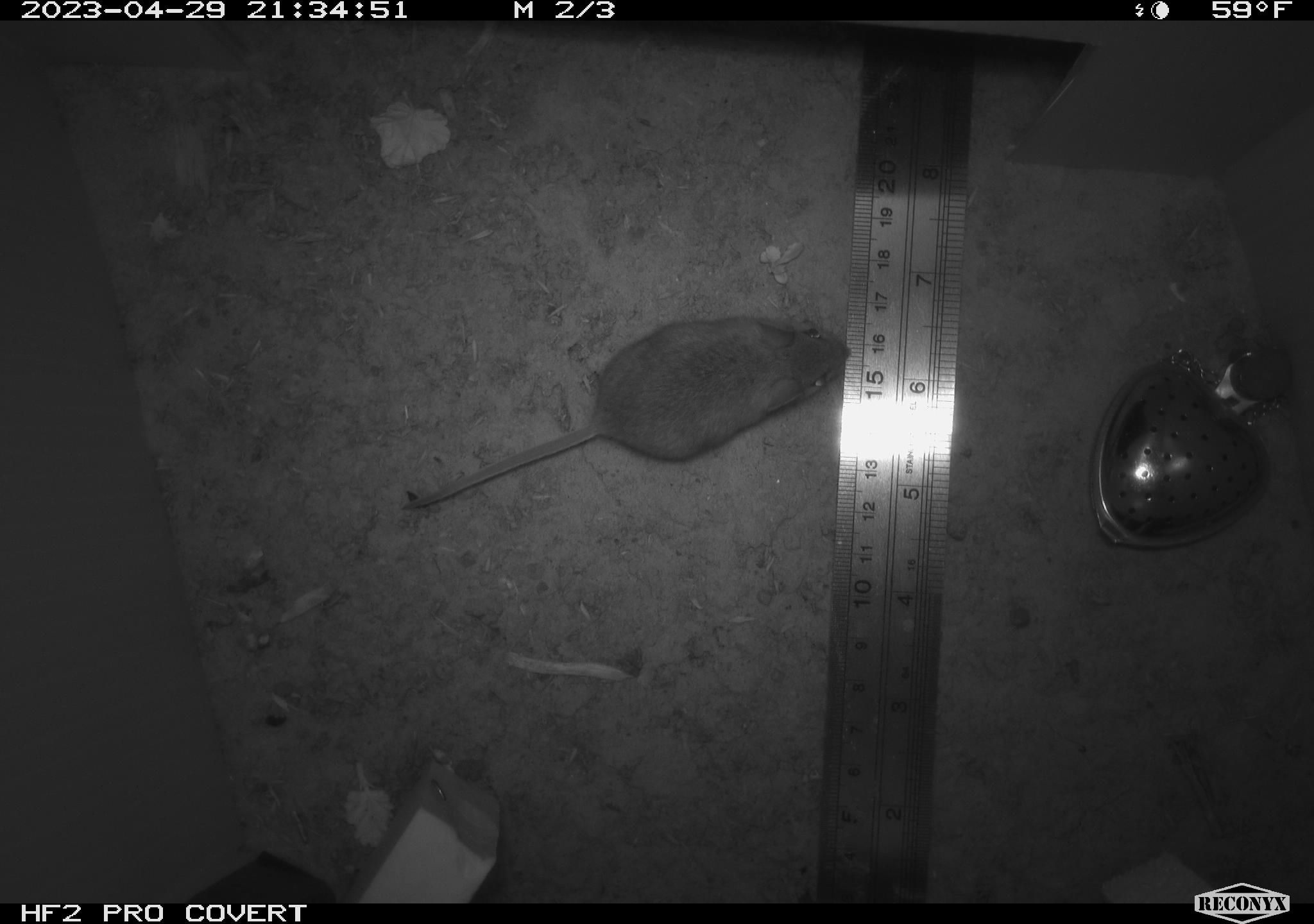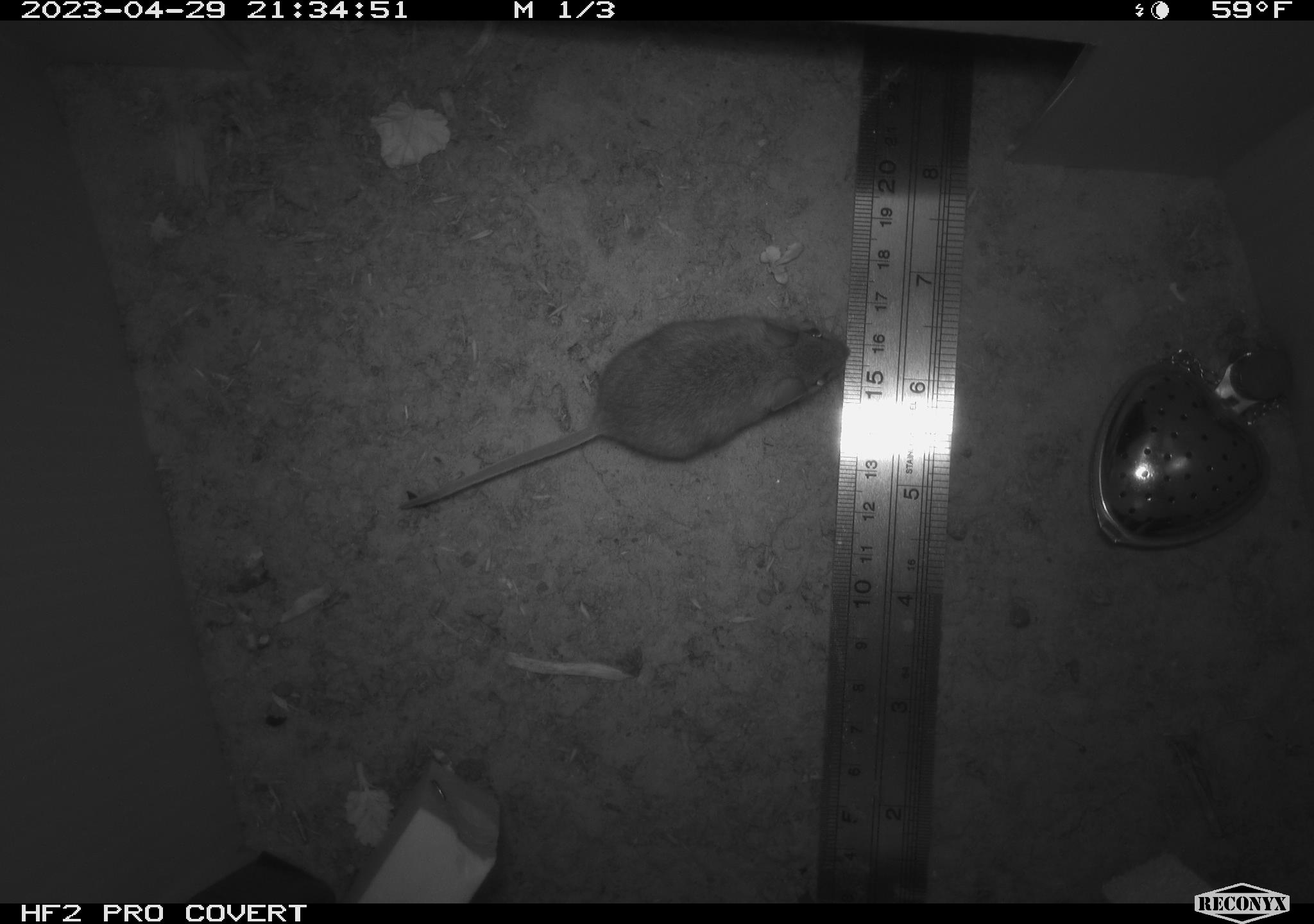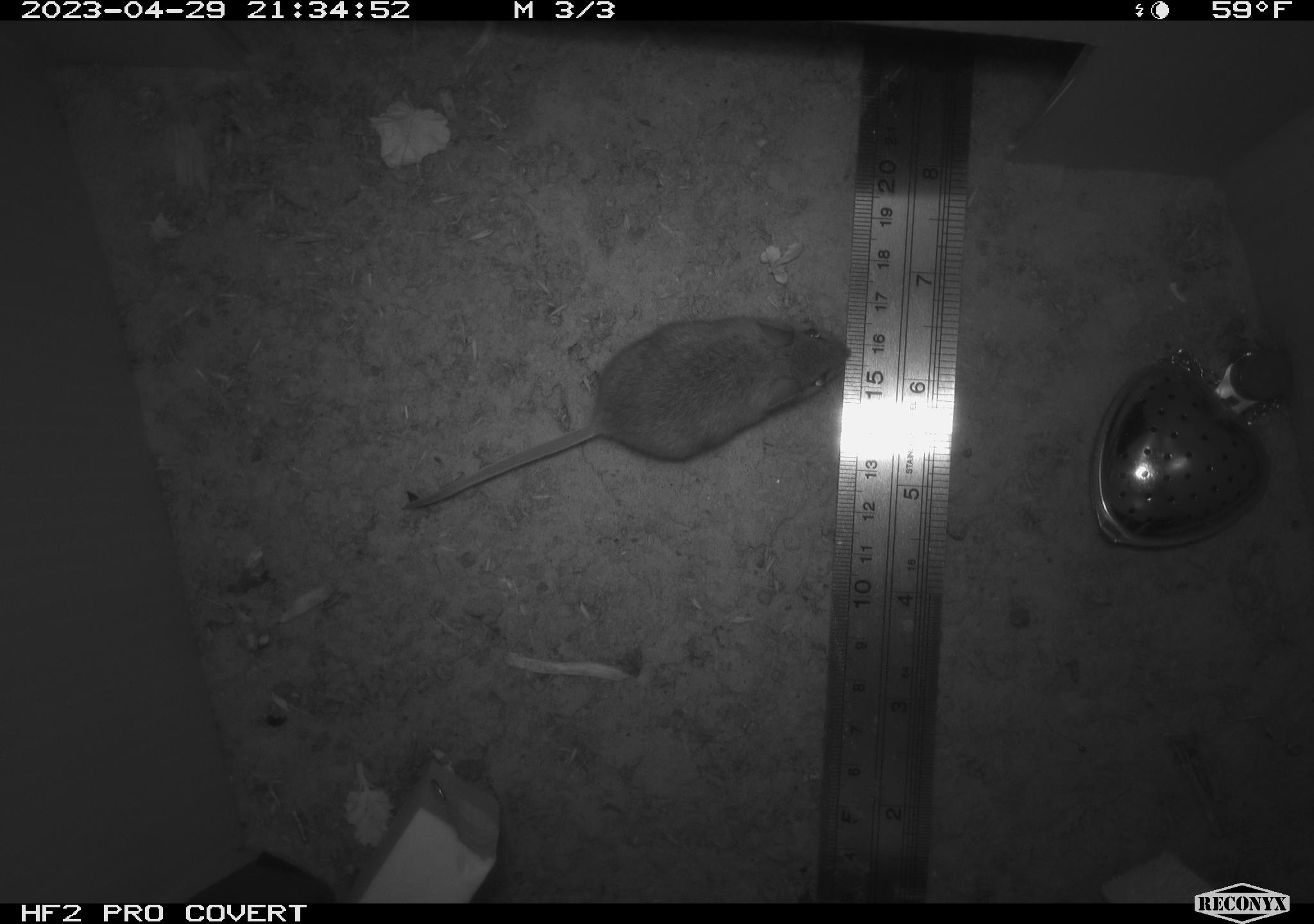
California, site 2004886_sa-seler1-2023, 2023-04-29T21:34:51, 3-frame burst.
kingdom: Animalia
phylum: Chordata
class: Mammalia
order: Rodentia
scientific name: Rodentia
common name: mouse species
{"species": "mouse species (Rodentia)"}